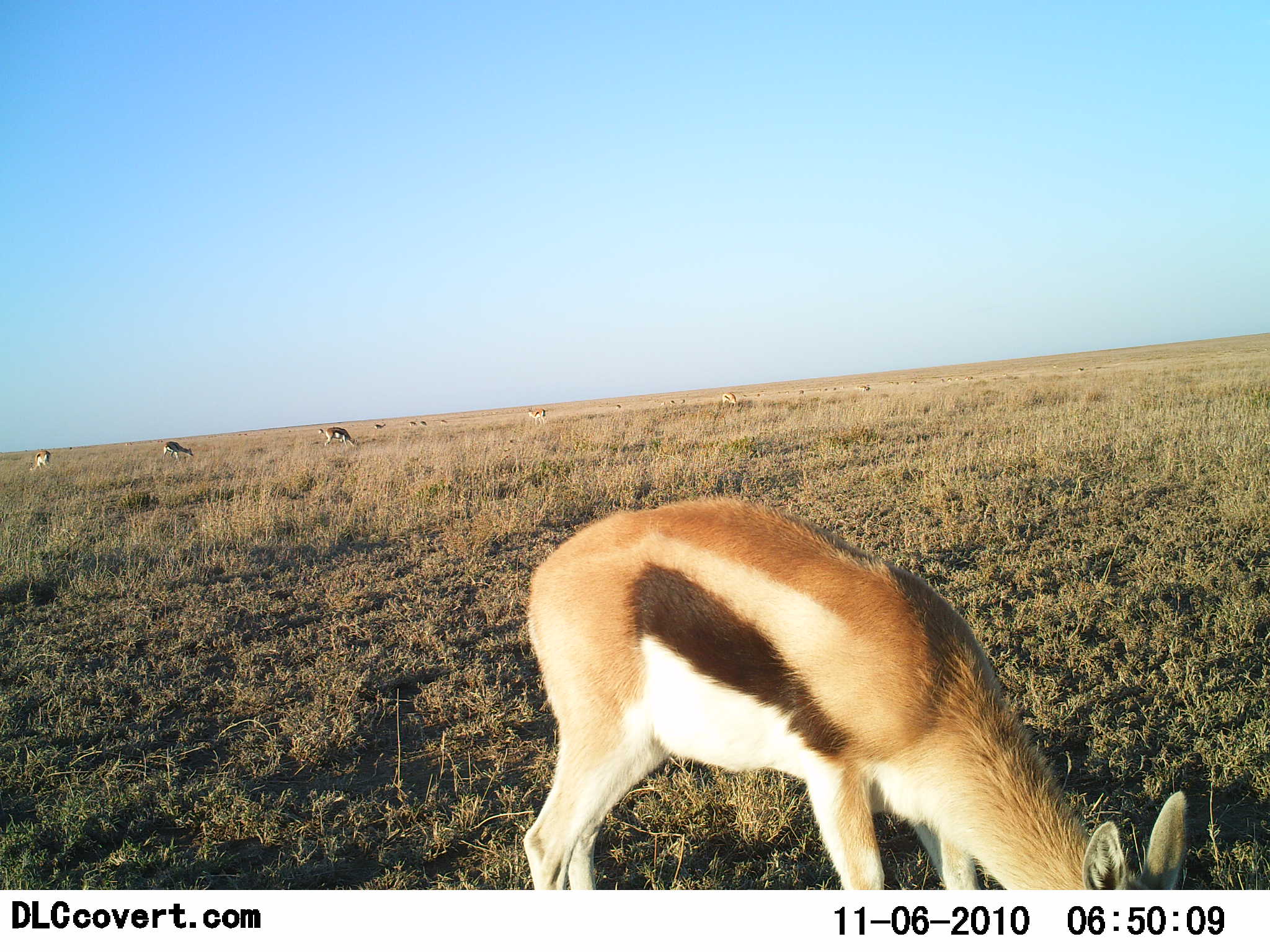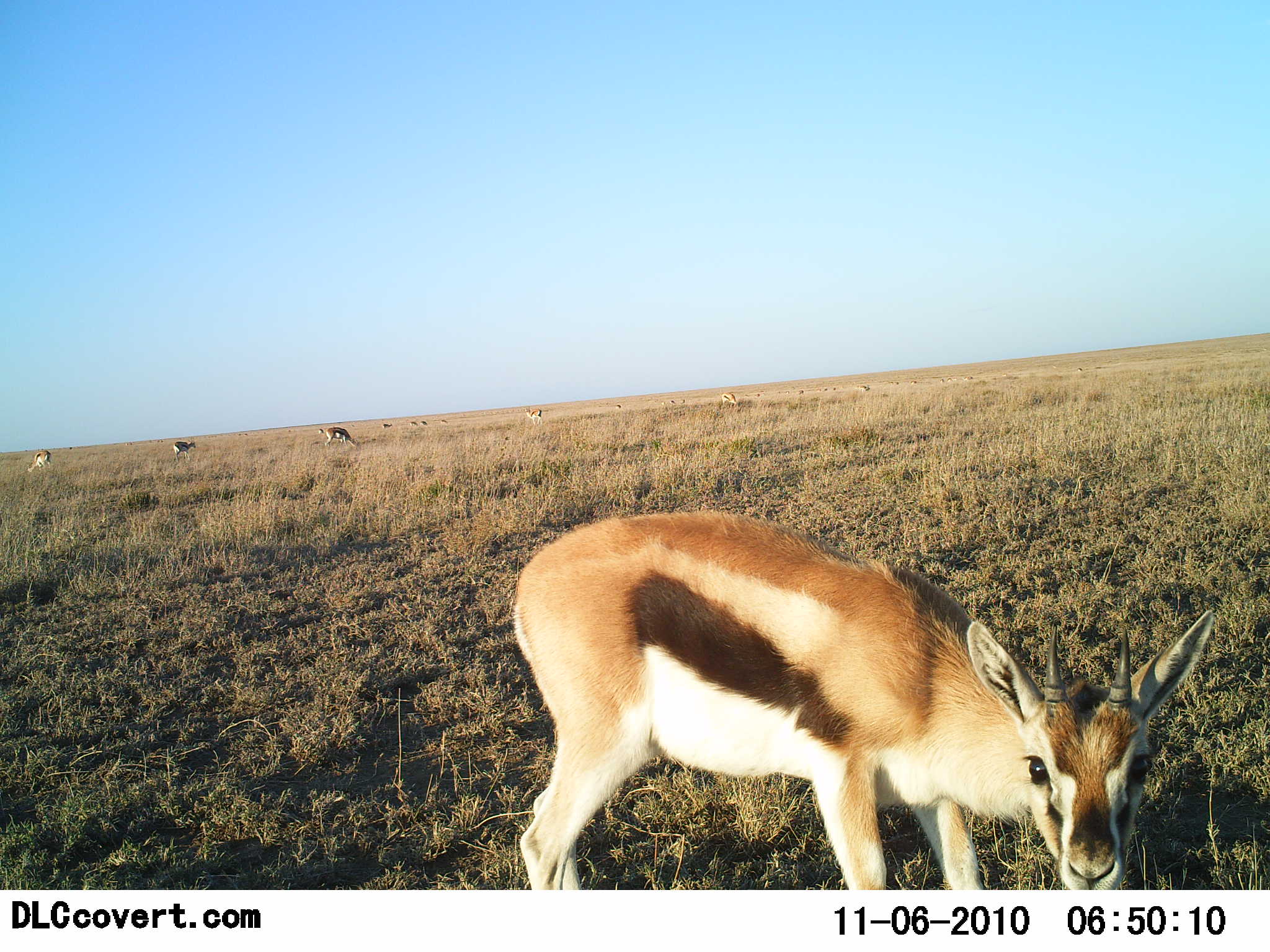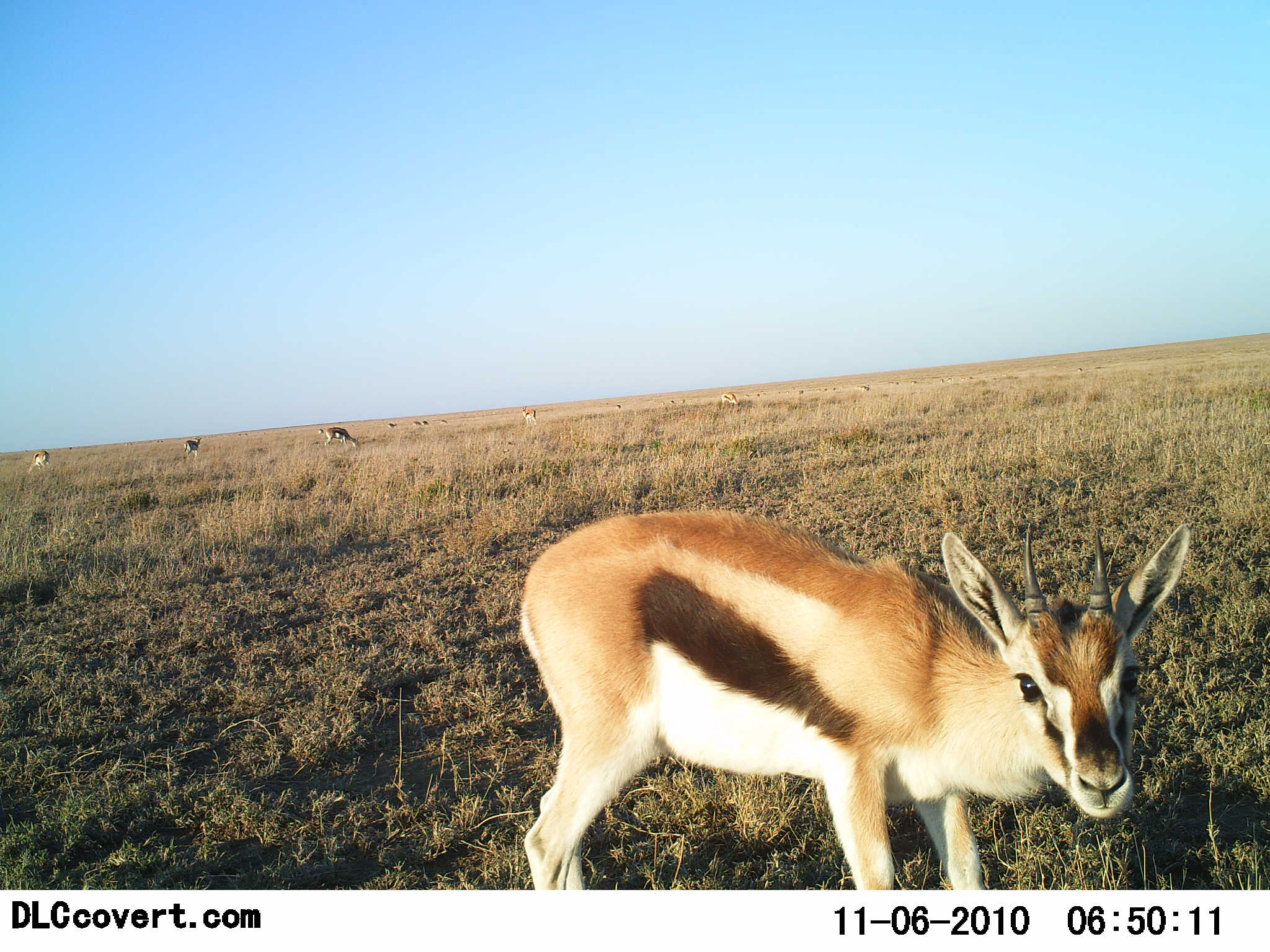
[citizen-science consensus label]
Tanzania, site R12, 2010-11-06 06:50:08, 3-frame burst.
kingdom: Animalia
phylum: Chordata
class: Mammalia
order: Artiodactyla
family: Bovidae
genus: Eudorcas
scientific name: Eudorcas thomsonii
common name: thomson's gazelle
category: gazellethomsons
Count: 10.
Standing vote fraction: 73%.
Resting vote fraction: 7%.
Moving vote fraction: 40%.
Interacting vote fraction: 0%.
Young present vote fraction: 27%.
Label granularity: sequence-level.